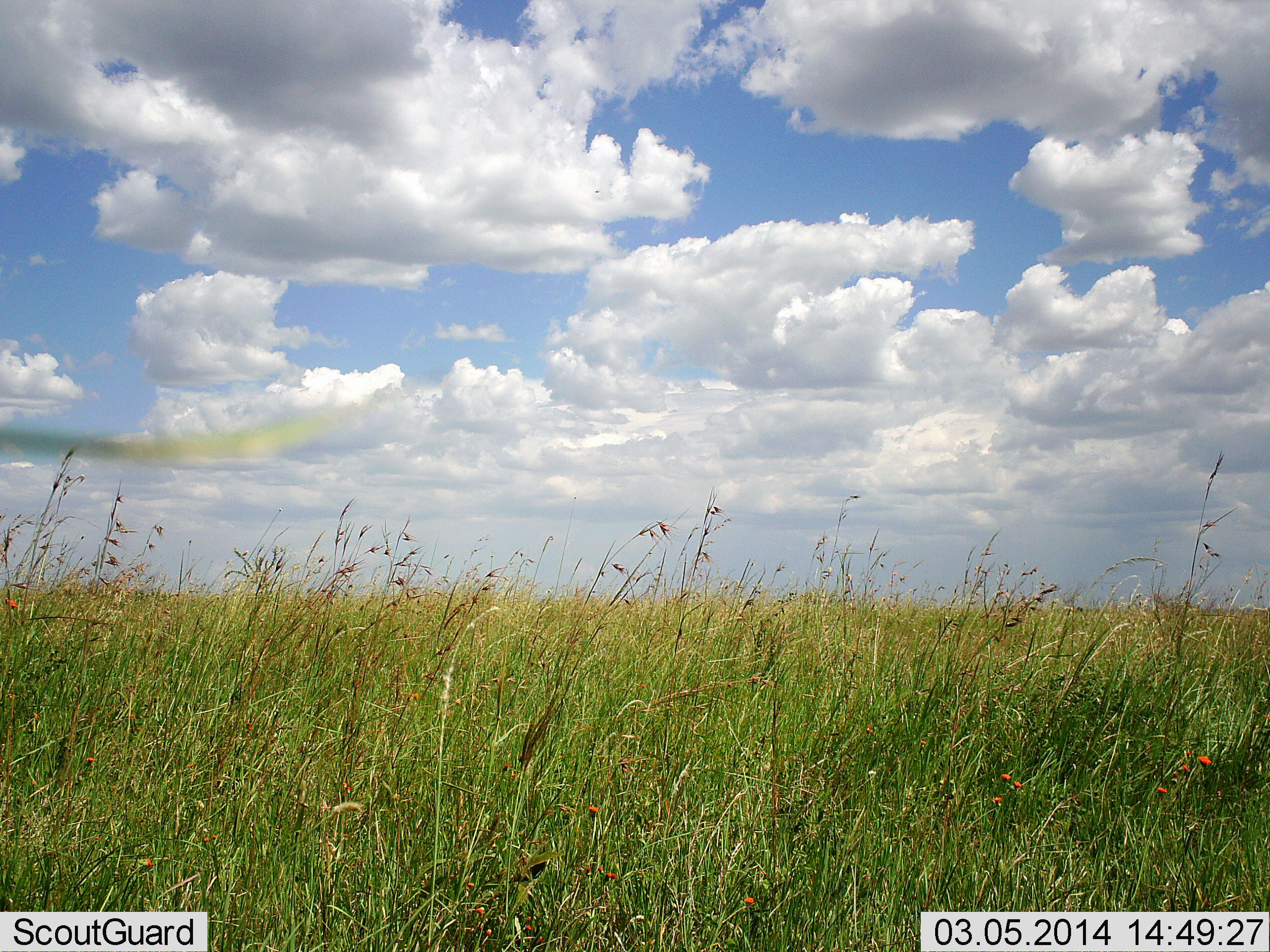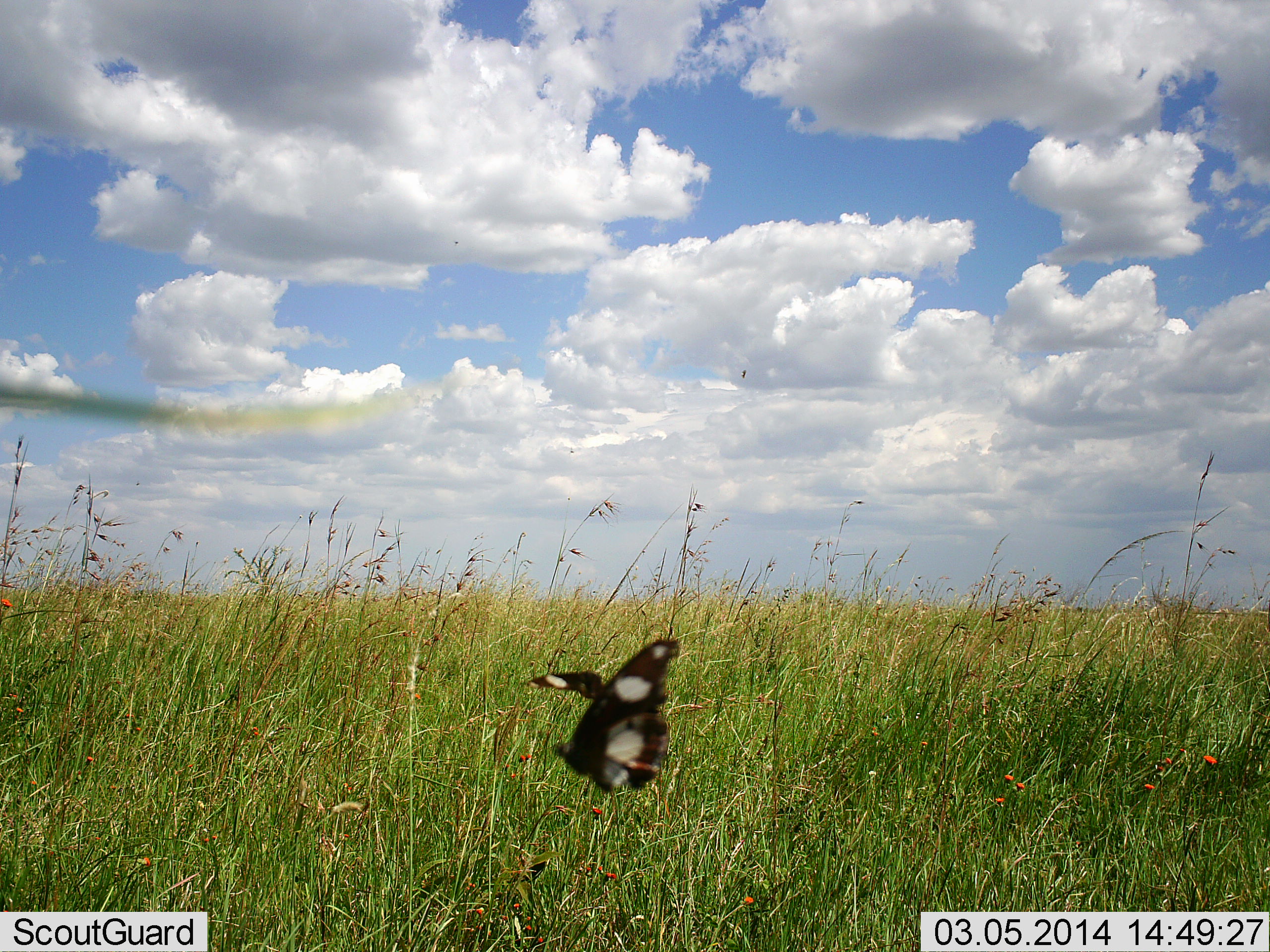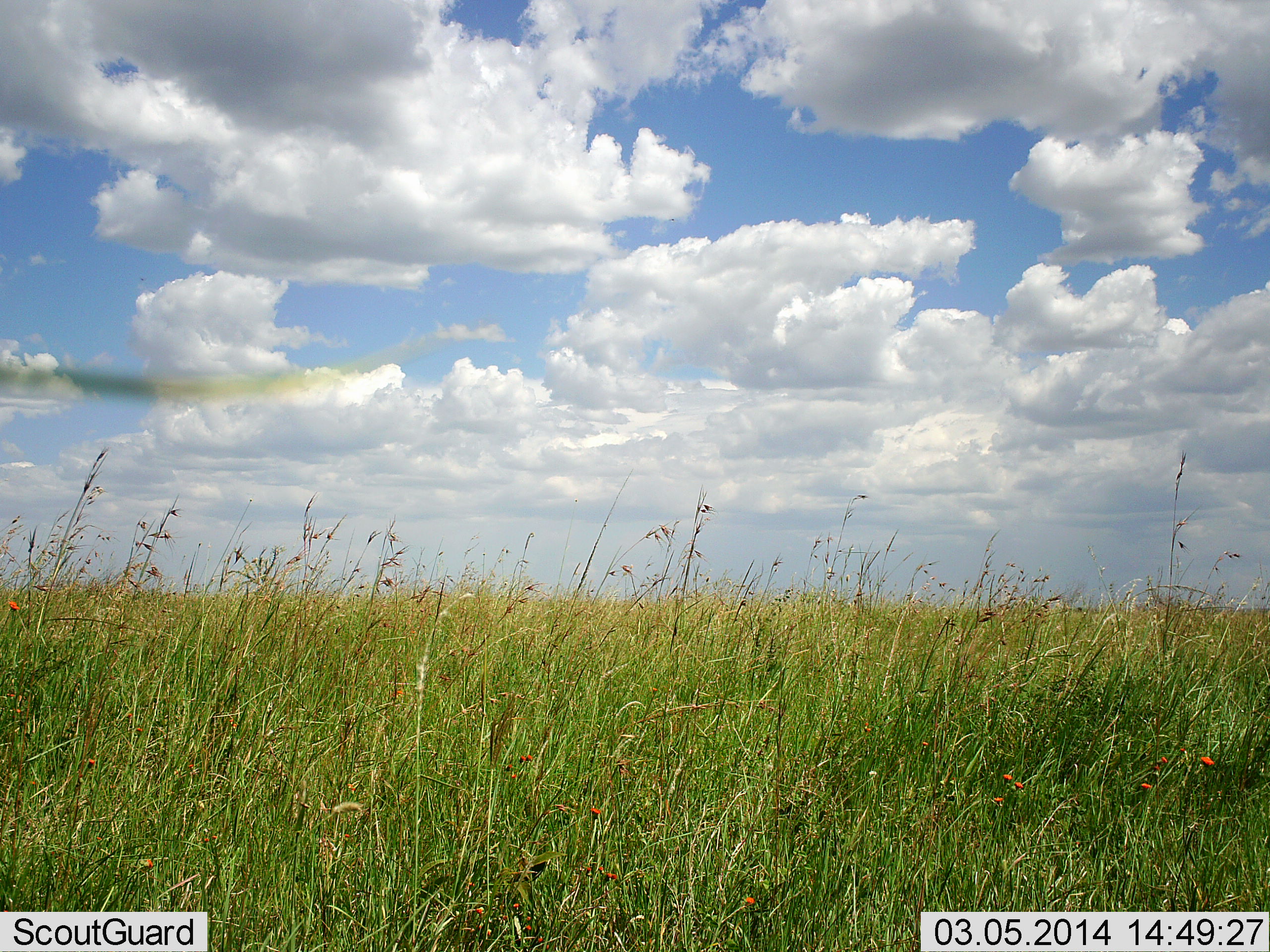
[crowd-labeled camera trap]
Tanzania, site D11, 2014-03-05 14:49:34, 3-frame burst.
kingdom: Animalia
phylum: Arthropoda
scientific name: Arthropoda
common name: arthropods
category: insectspider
Insectspider (arthropods) (Arthropoda), count 2. Behavior (volunteer vote fractions): standing 0%, resting 0%, moving 100%, interacting 0%. Young present (vote fraction): 0%. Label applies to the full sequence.